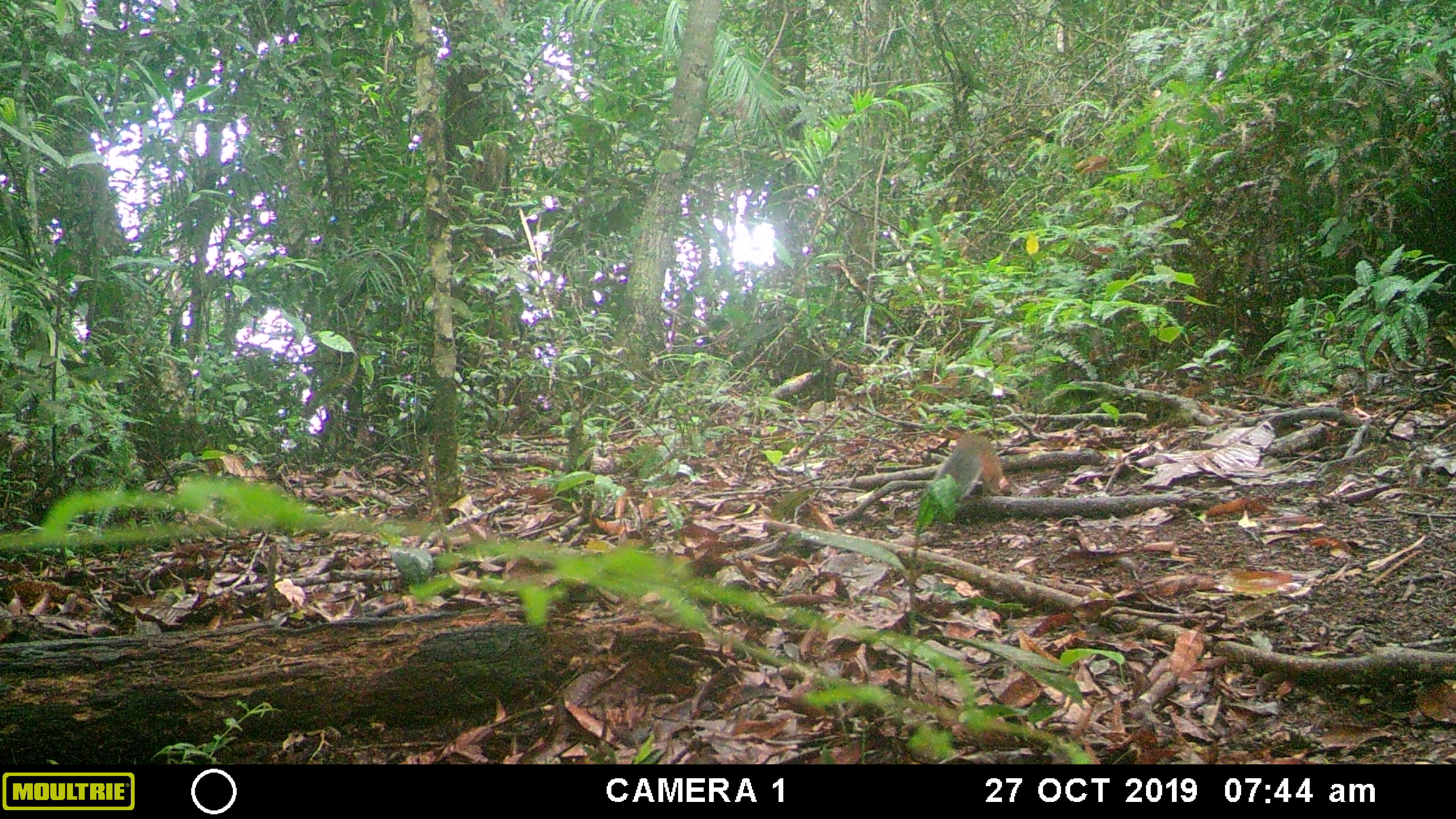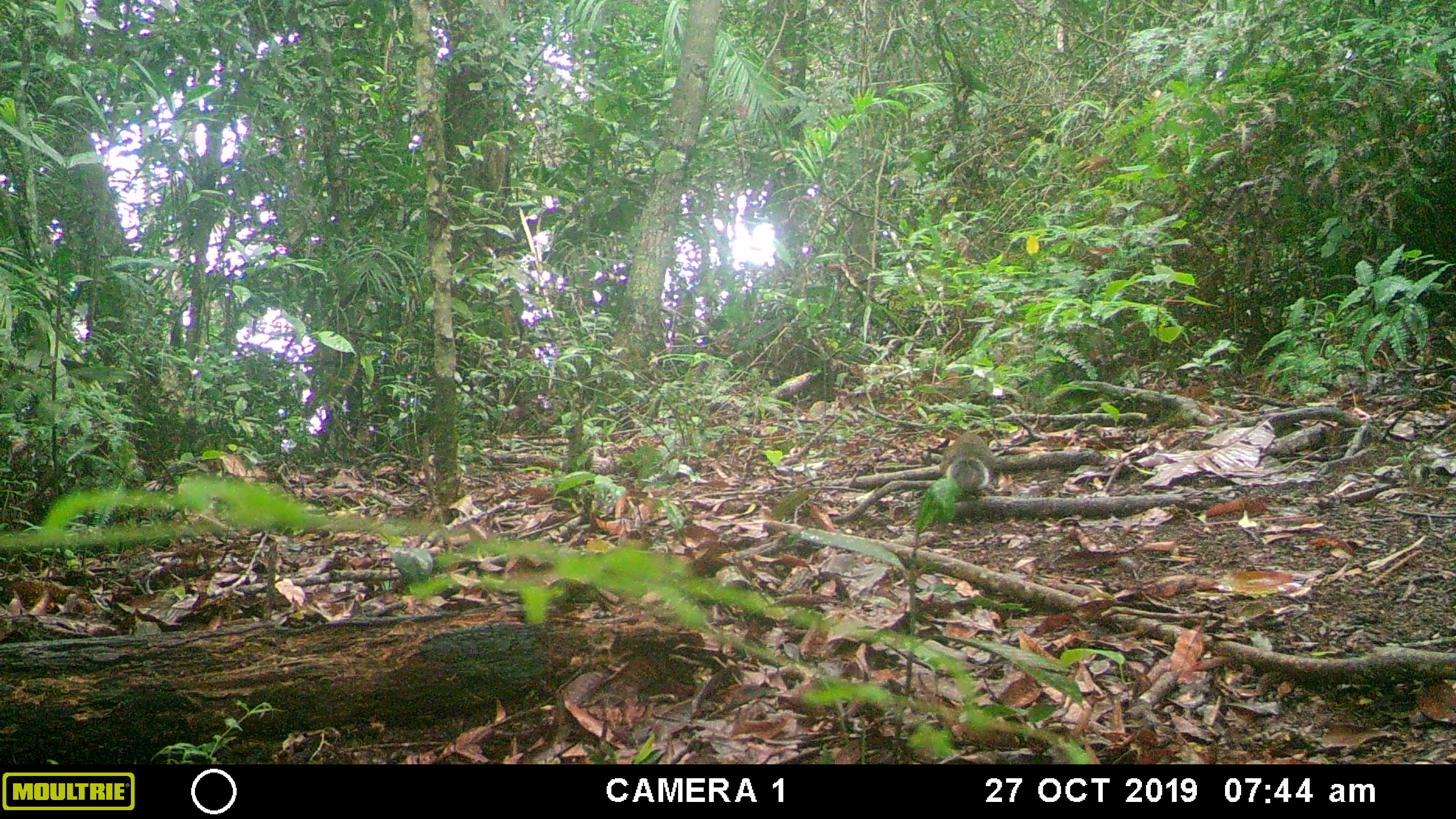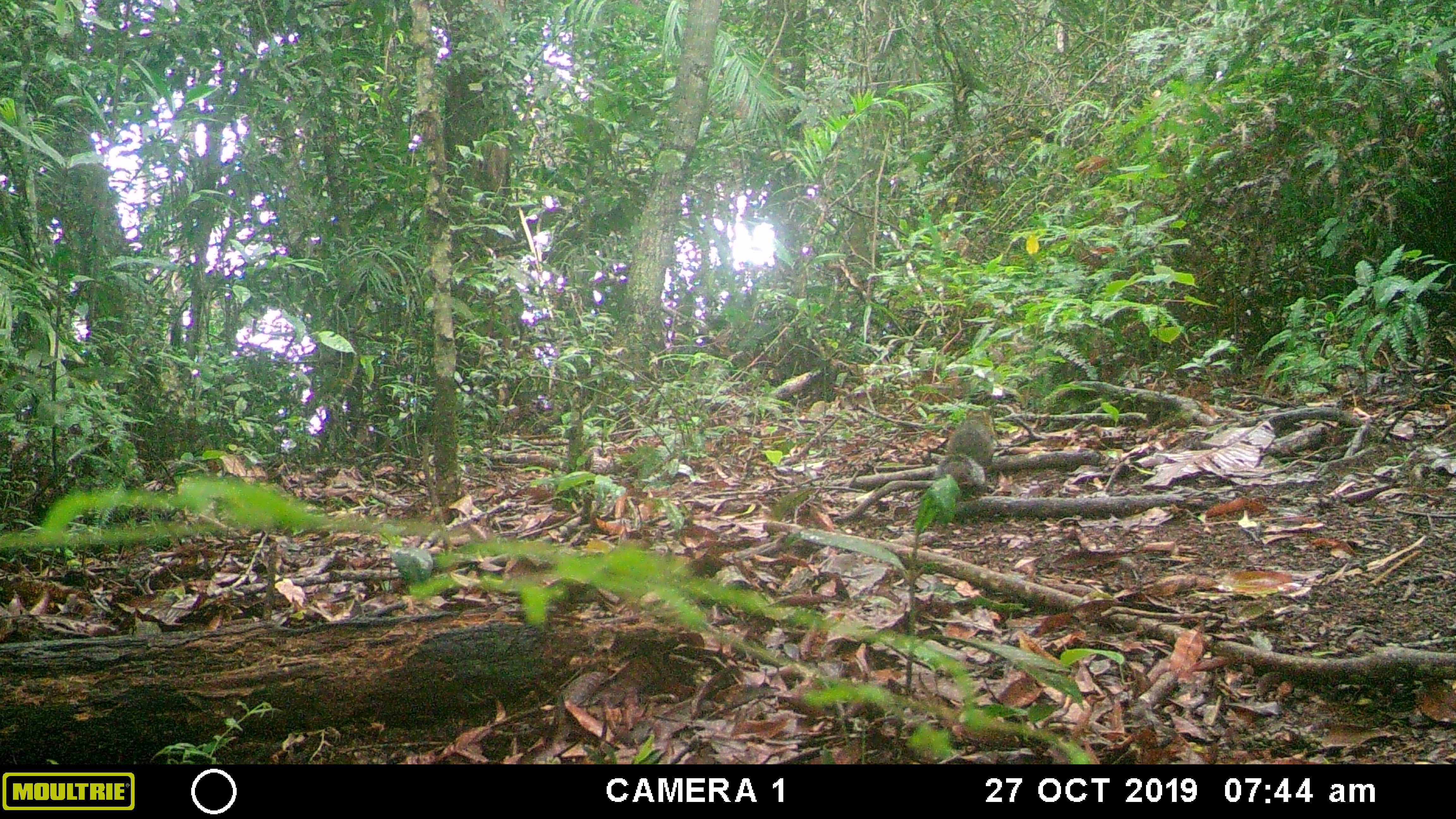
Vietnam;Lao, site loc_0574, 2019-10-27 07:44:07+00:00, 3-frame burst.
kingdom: Animalia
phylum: Chordata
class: Mammalia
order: Rodentia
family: Sciuridae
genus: Dremomys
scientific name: Dremomys rufigenis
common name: red-cheeked squirrel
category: red cheeked squirrel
Red cheeked squirrel (red-cheeked squirrel) (Dremomys rufigenis). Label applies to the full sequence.